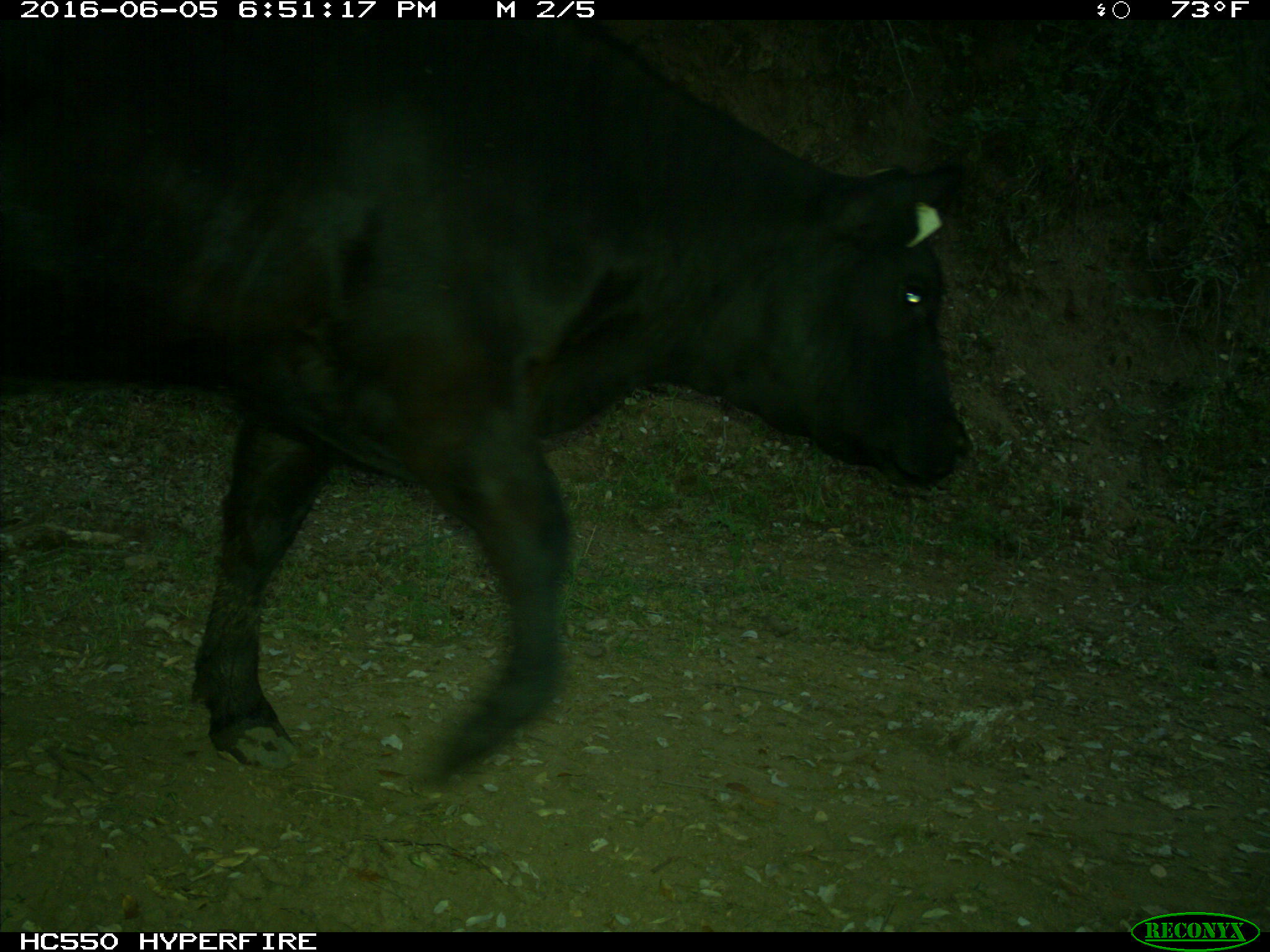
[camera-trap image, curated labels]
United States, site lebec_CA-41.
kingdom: Animalia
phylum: Chordata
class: Mammalia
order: Artiodactyla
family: Bovidae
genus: Bos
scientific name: Bos taurus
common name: domestic cow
Bos taurus (domestic cow).